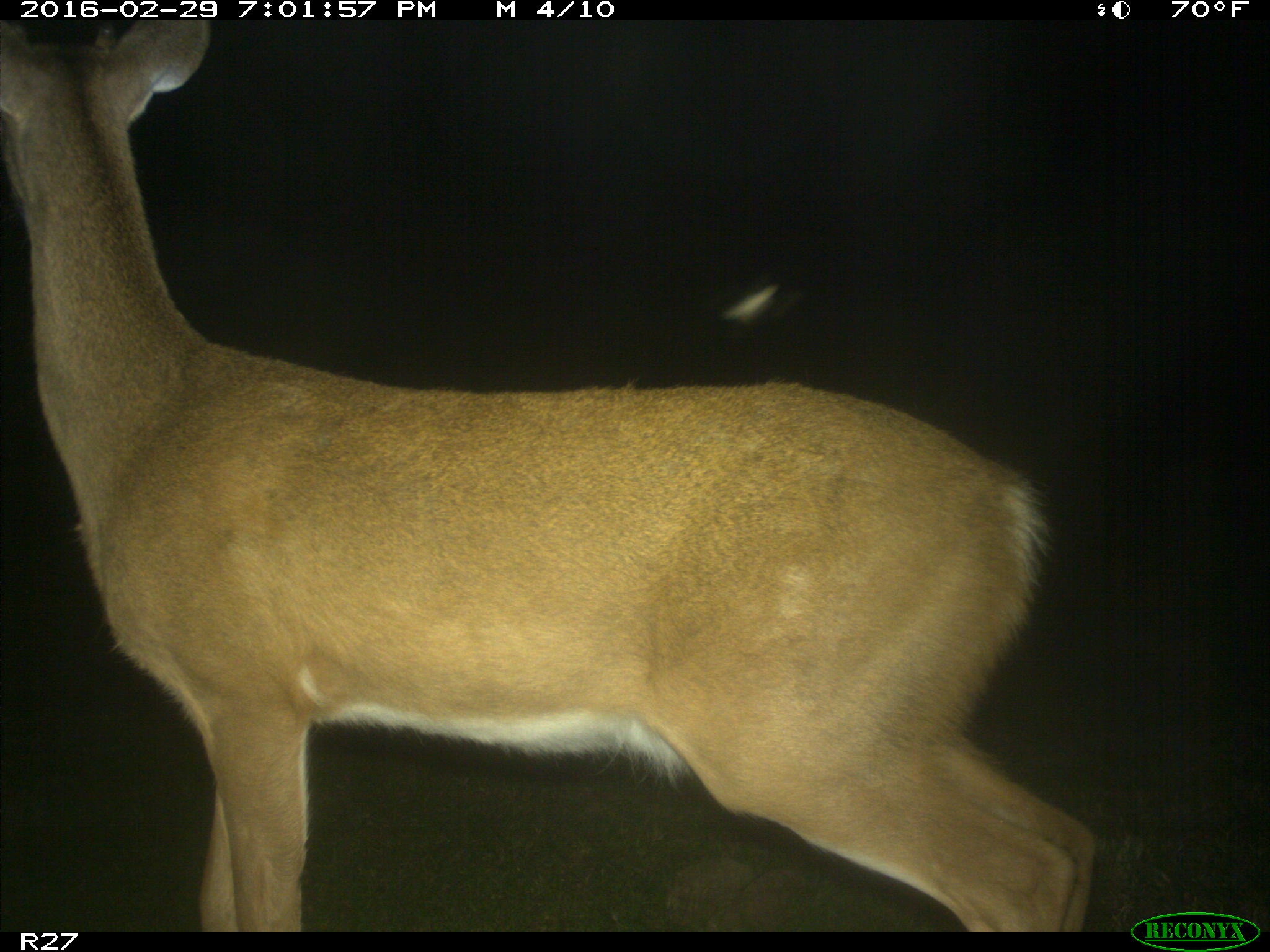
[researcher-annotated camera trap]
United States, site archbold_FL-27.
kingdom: Animalia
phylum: Chordata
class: Mammalia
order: Artiodactyla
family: Cervidae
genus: Odocoileus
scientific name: Odocoileus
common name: deer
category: unidentified deer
Unidentified deer (deer) (Odocoileus).